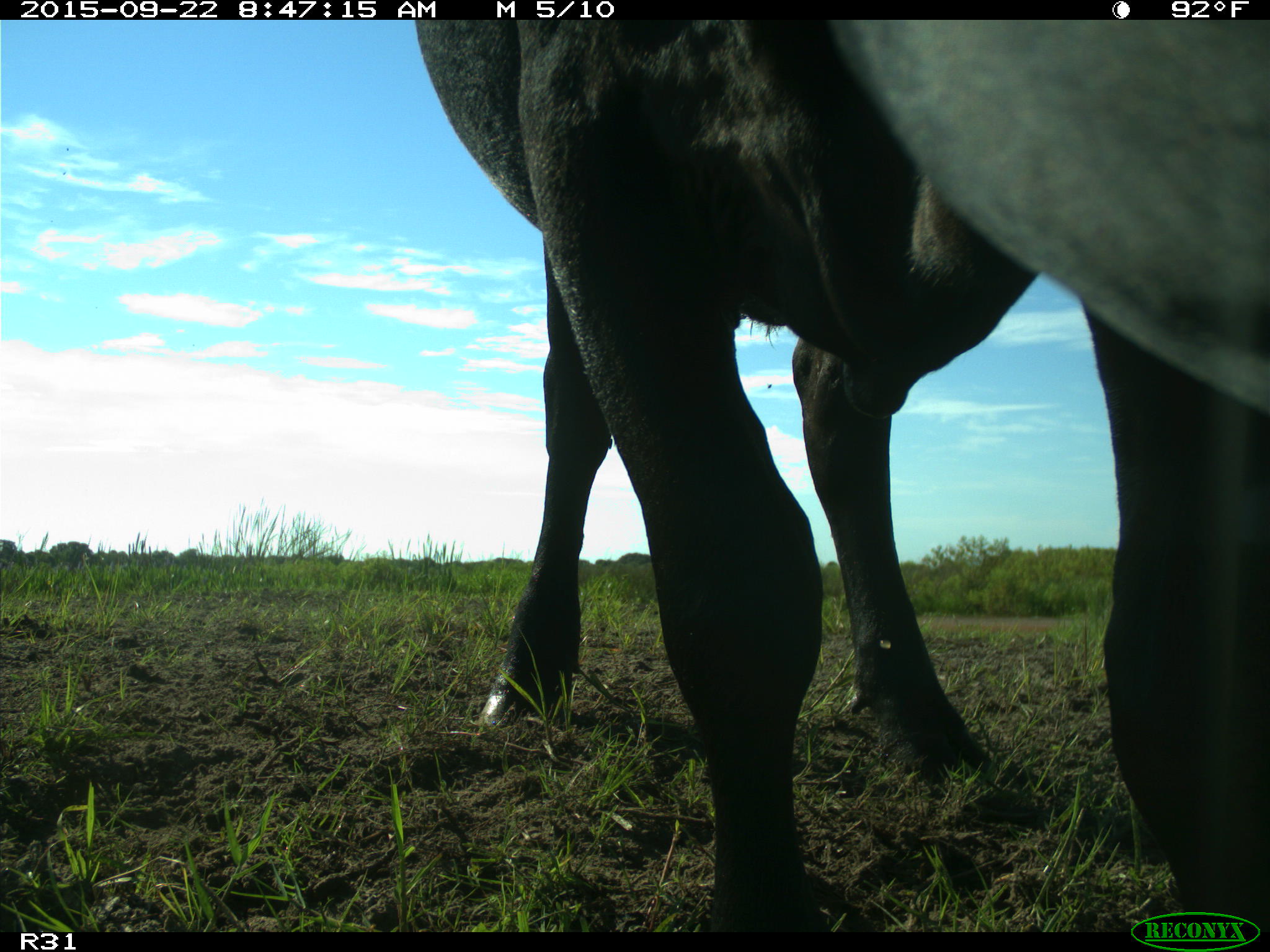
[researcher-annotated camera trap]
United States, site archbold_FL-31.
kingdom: Animalia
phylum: Chordata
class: Mammalia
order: Artiodactyla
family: Bovidae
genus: Bos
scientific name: Bos taurus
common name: domestic cow